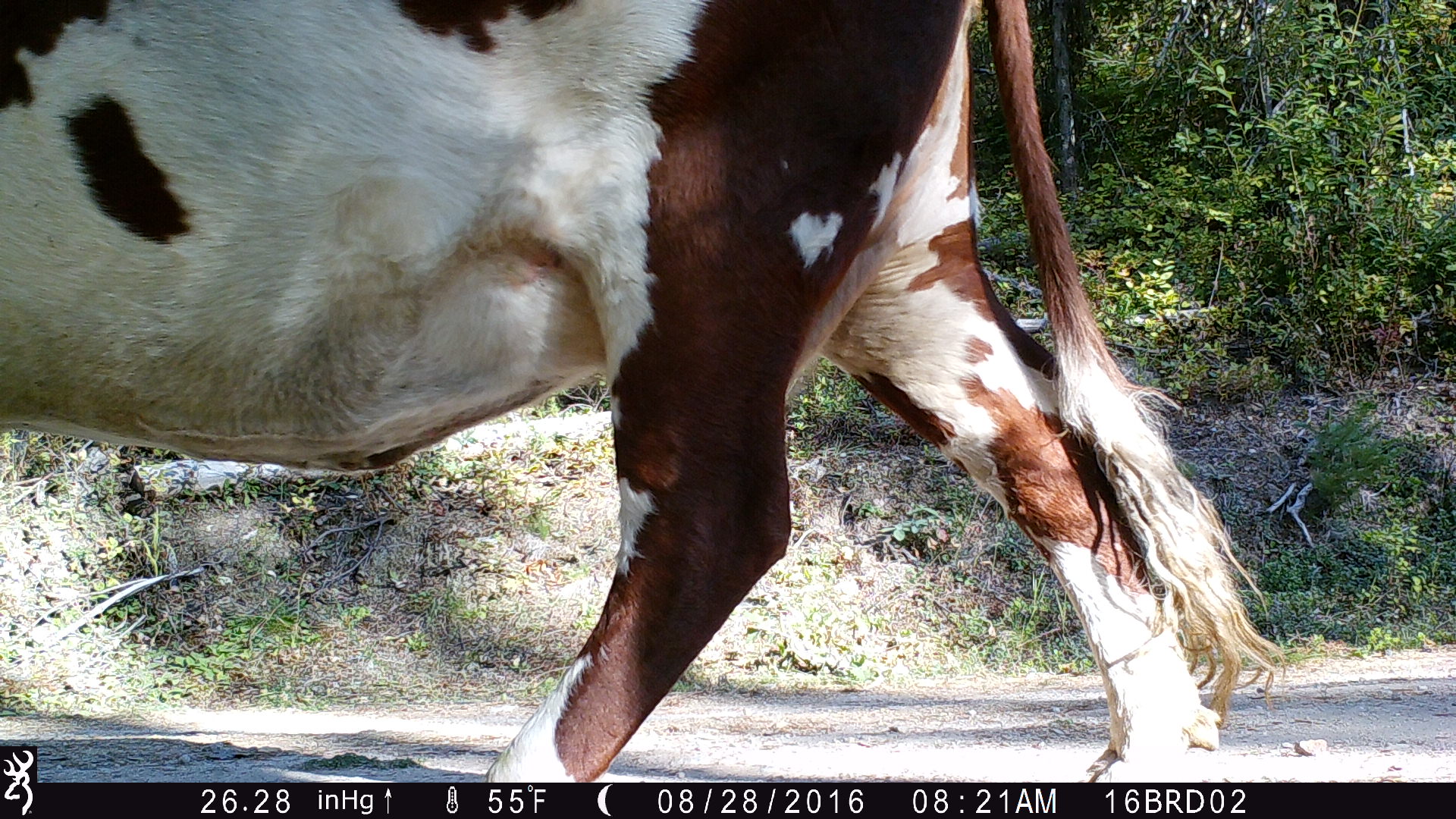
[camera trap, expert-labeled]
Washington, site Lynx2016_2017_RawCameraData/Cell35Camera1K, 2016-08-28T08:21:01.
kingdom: Animalia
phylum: Chordata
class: Mammalia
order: Artiodactyla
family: Bovidae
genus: Bos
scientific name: Bos taurus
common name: domestic cattle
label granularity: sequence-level